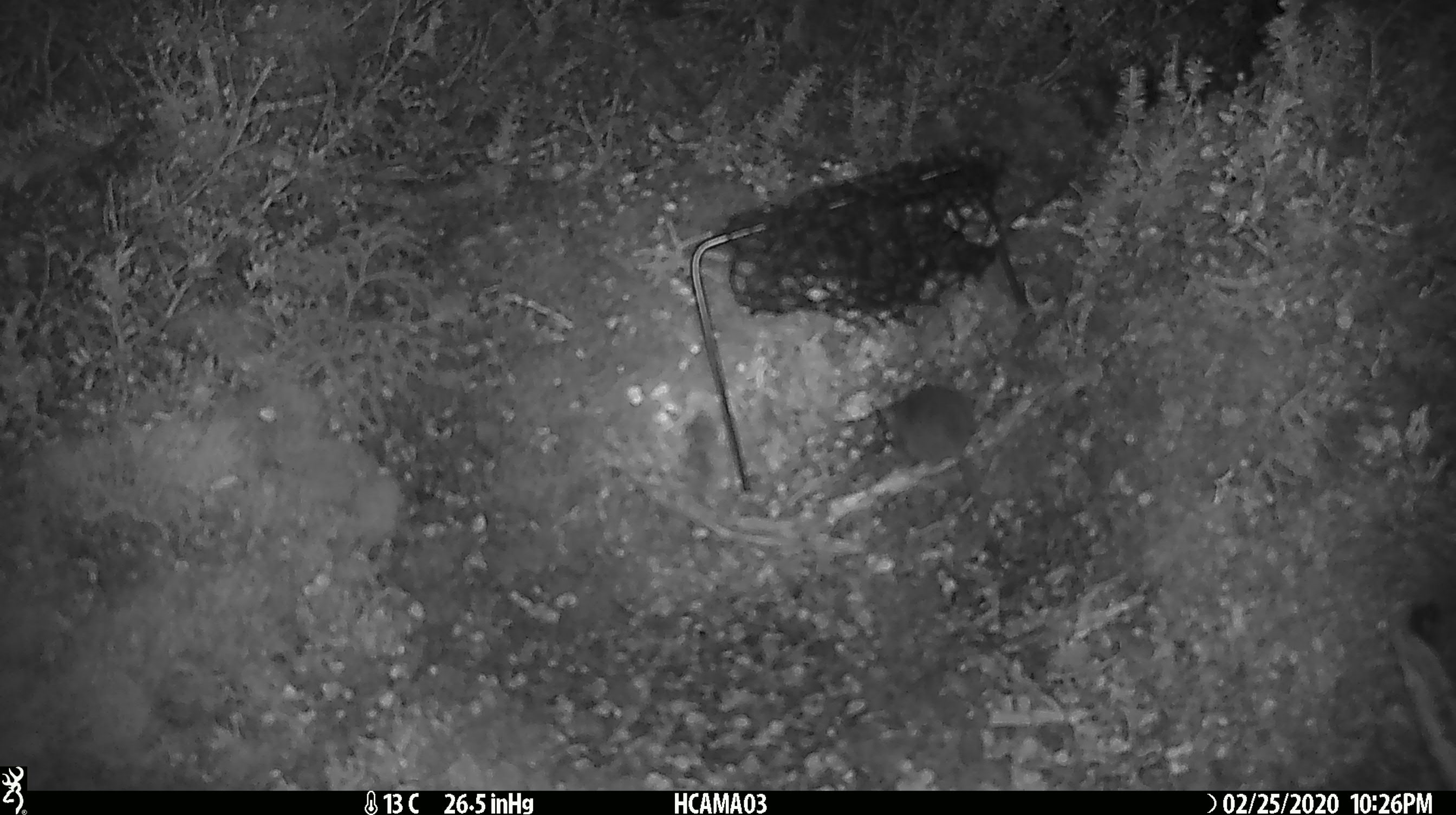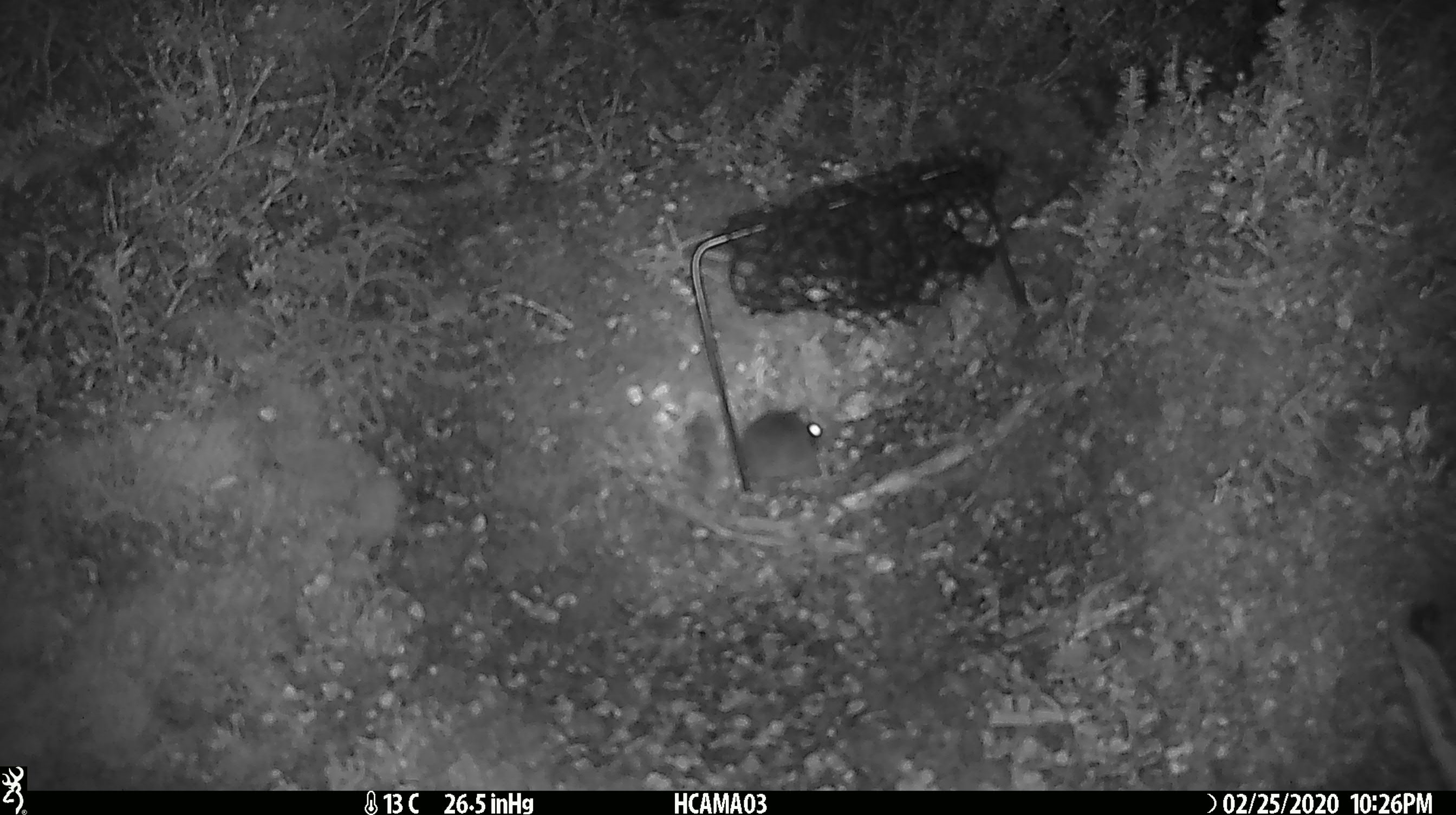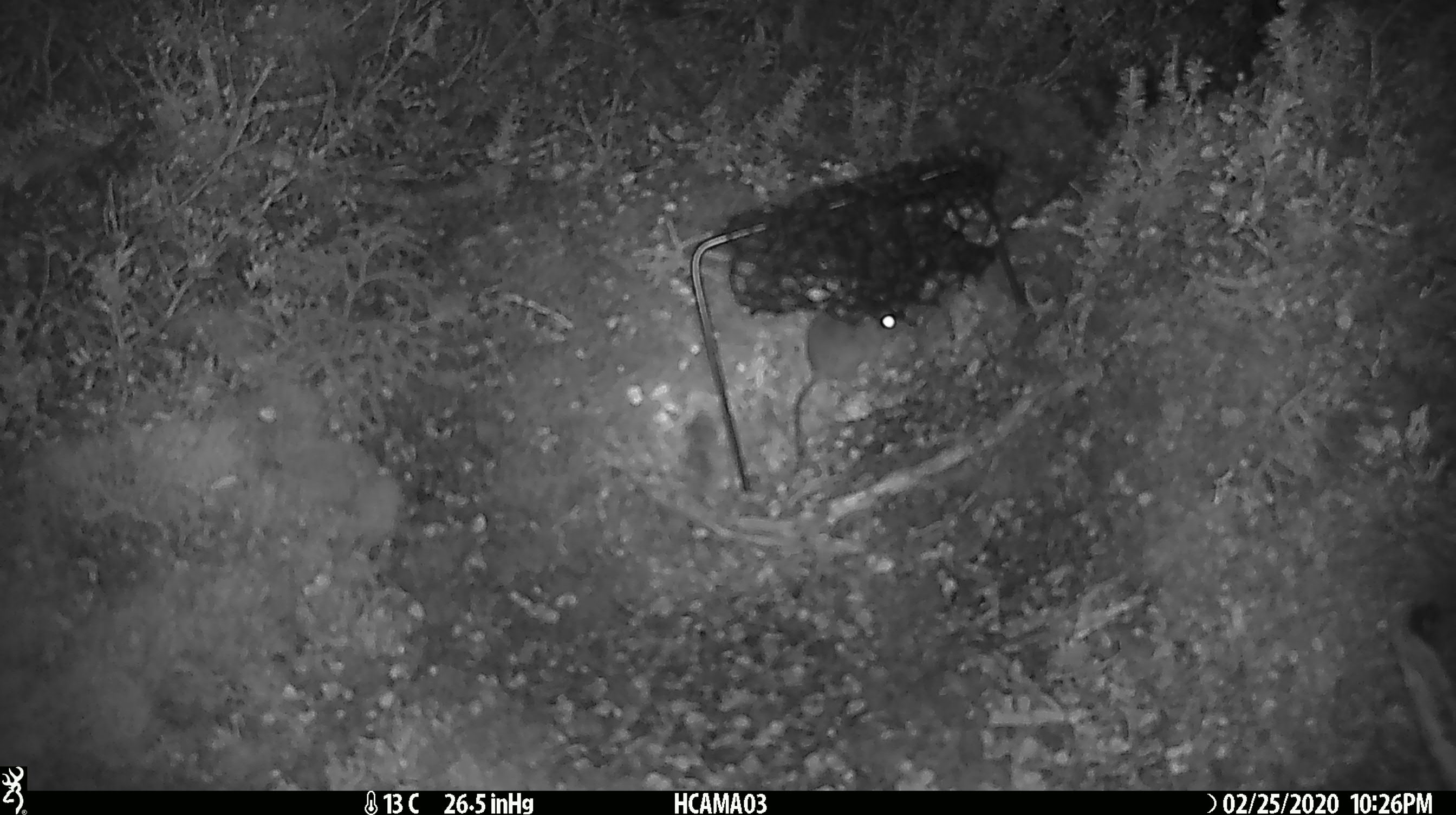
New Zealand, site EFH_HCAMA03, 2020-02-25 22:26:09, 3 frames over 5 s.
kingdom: Animalia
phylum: Chordata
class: Mammalia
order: Rodentia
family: Muridae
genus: Mus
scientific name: Mus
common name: mouse